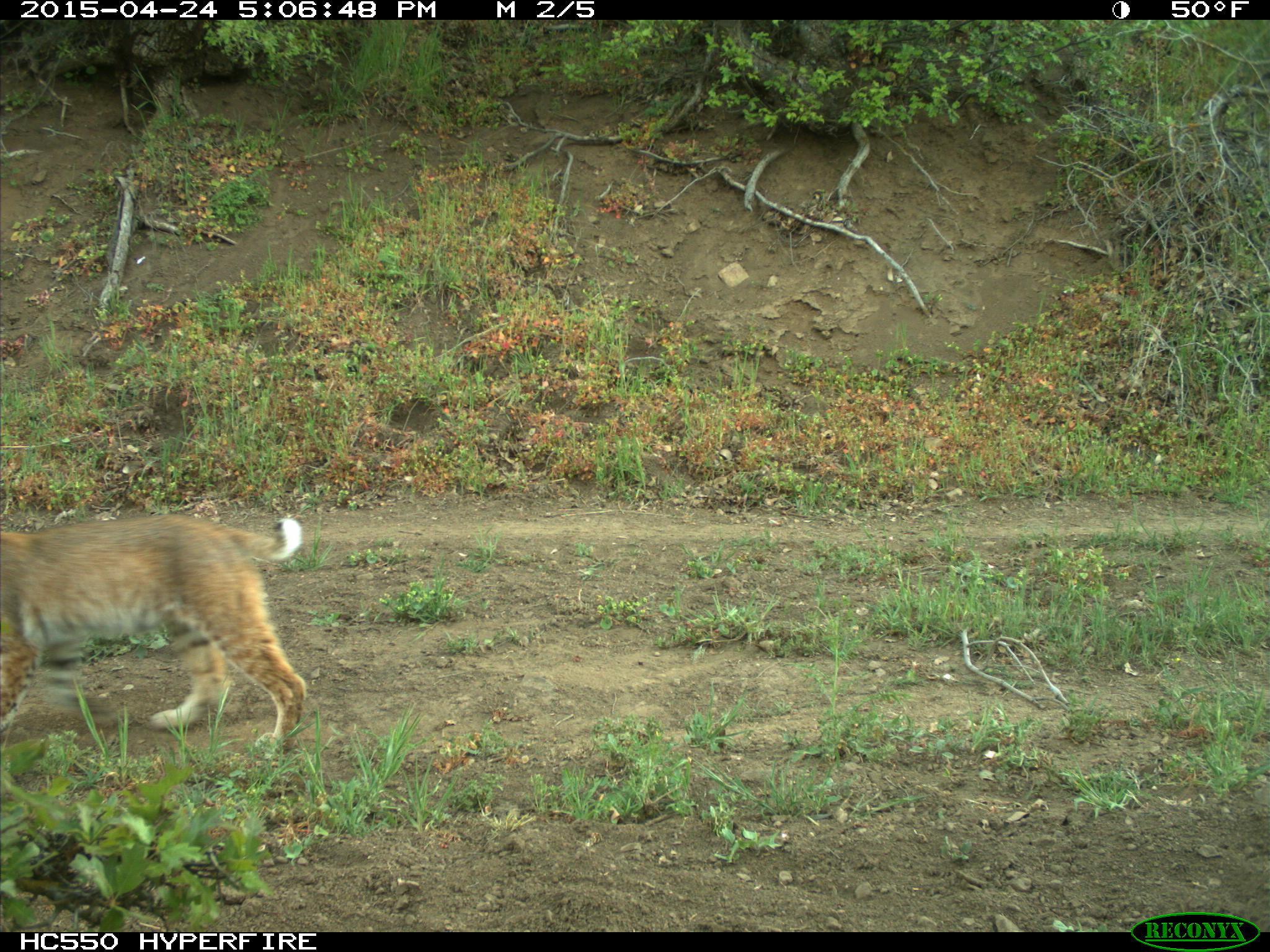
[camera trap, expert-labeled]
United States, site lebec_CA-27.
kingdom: Animalia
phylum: Chordata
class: Mammalia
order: Carnivora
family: Felidae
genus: Lynx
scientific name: Lynx rufus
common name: bobcat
Lynx rufus (bobcat).